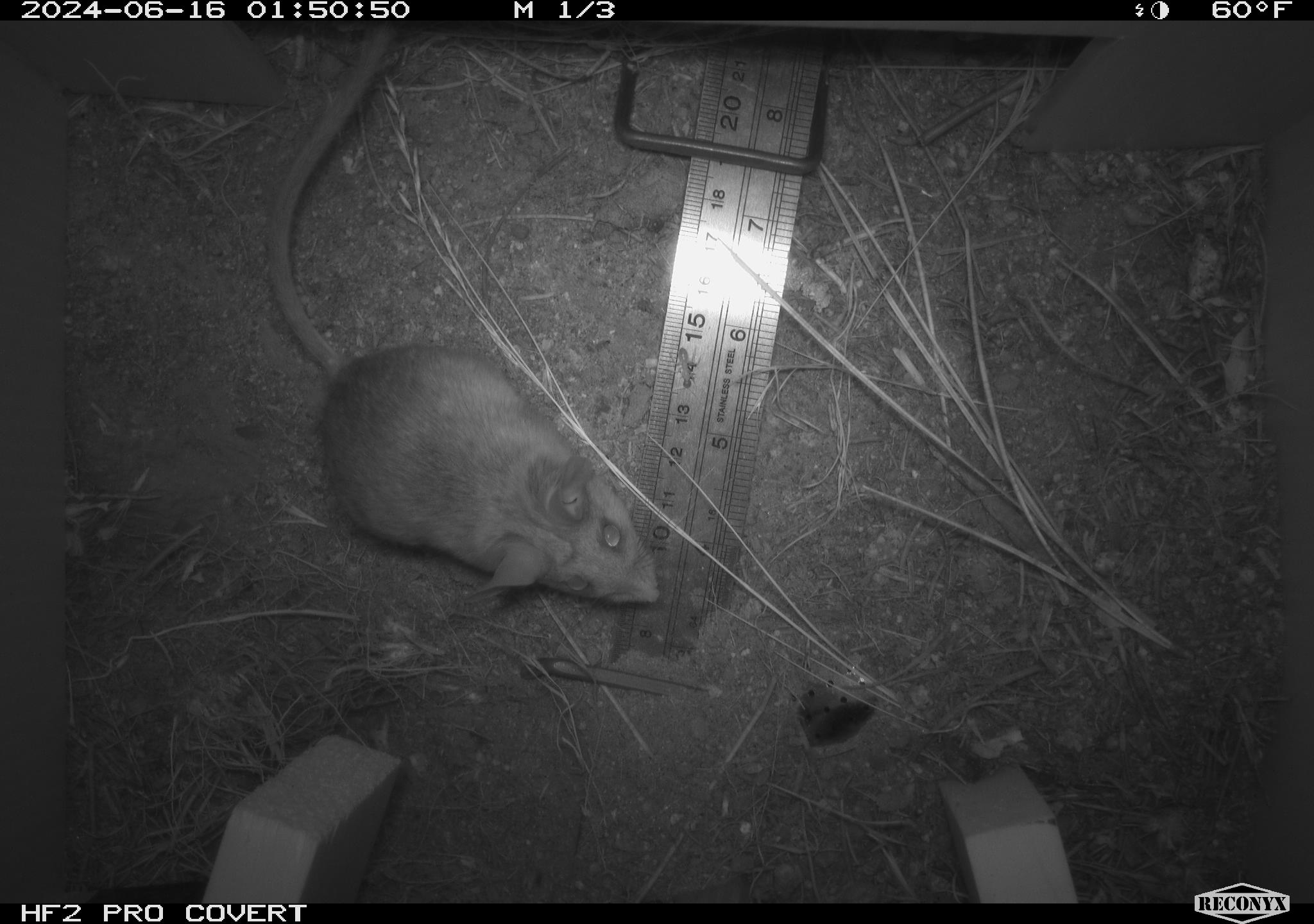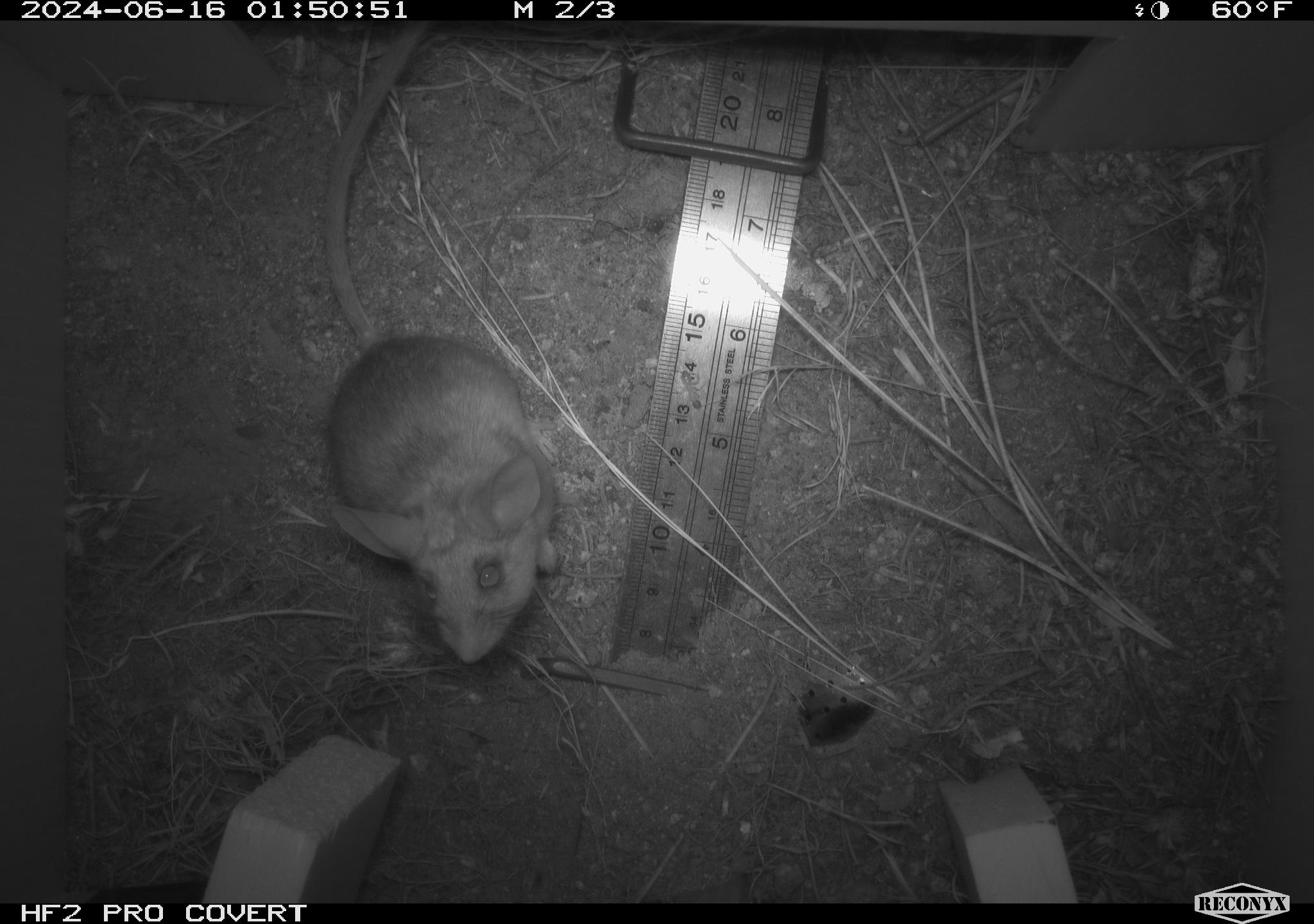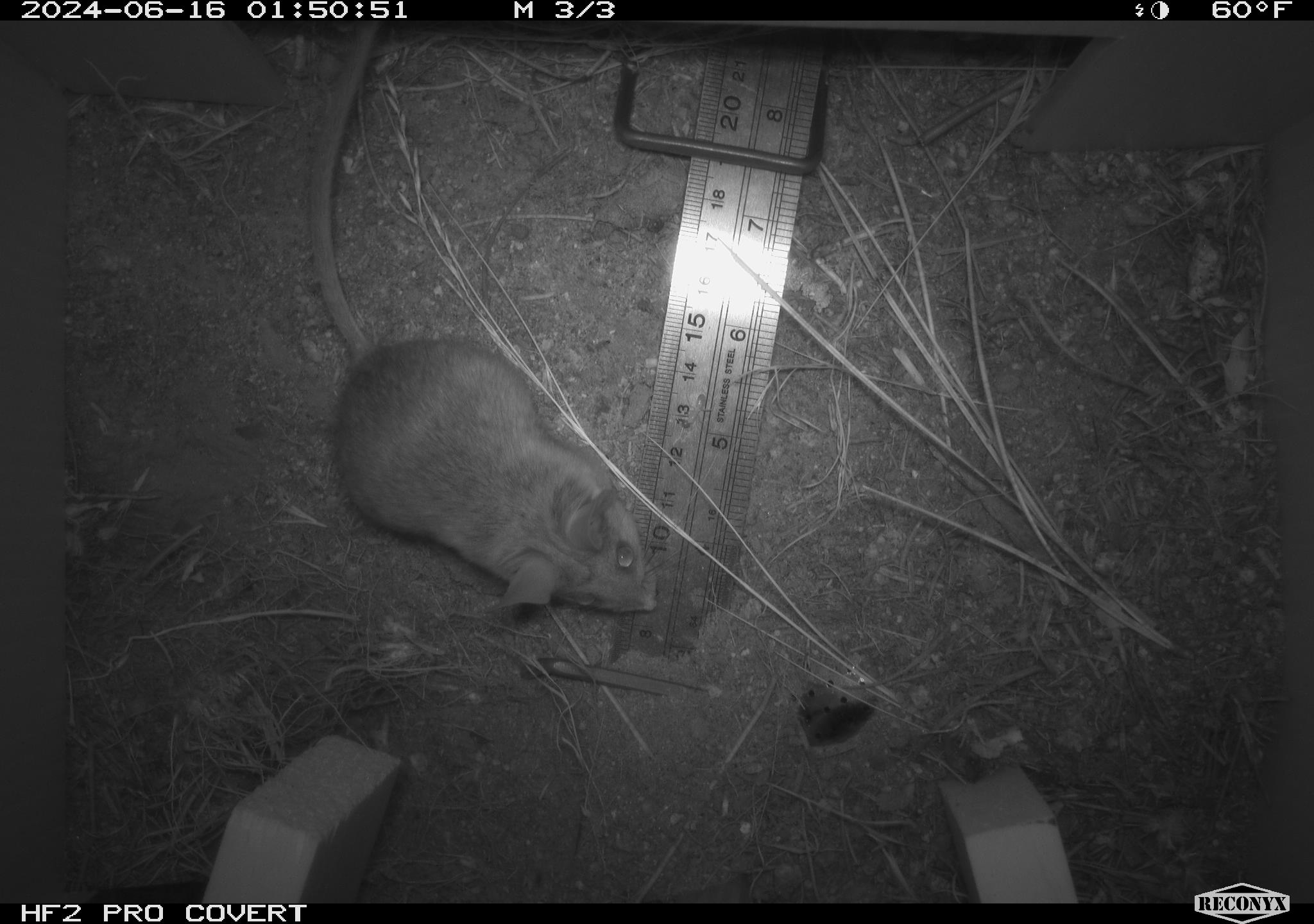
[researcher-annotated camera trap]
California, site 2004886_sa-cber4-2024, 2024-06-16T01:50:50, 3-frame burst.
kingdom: Animalia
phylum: Chordata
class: Mammalia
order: Rodentia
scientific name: Rodentia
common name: mouse species